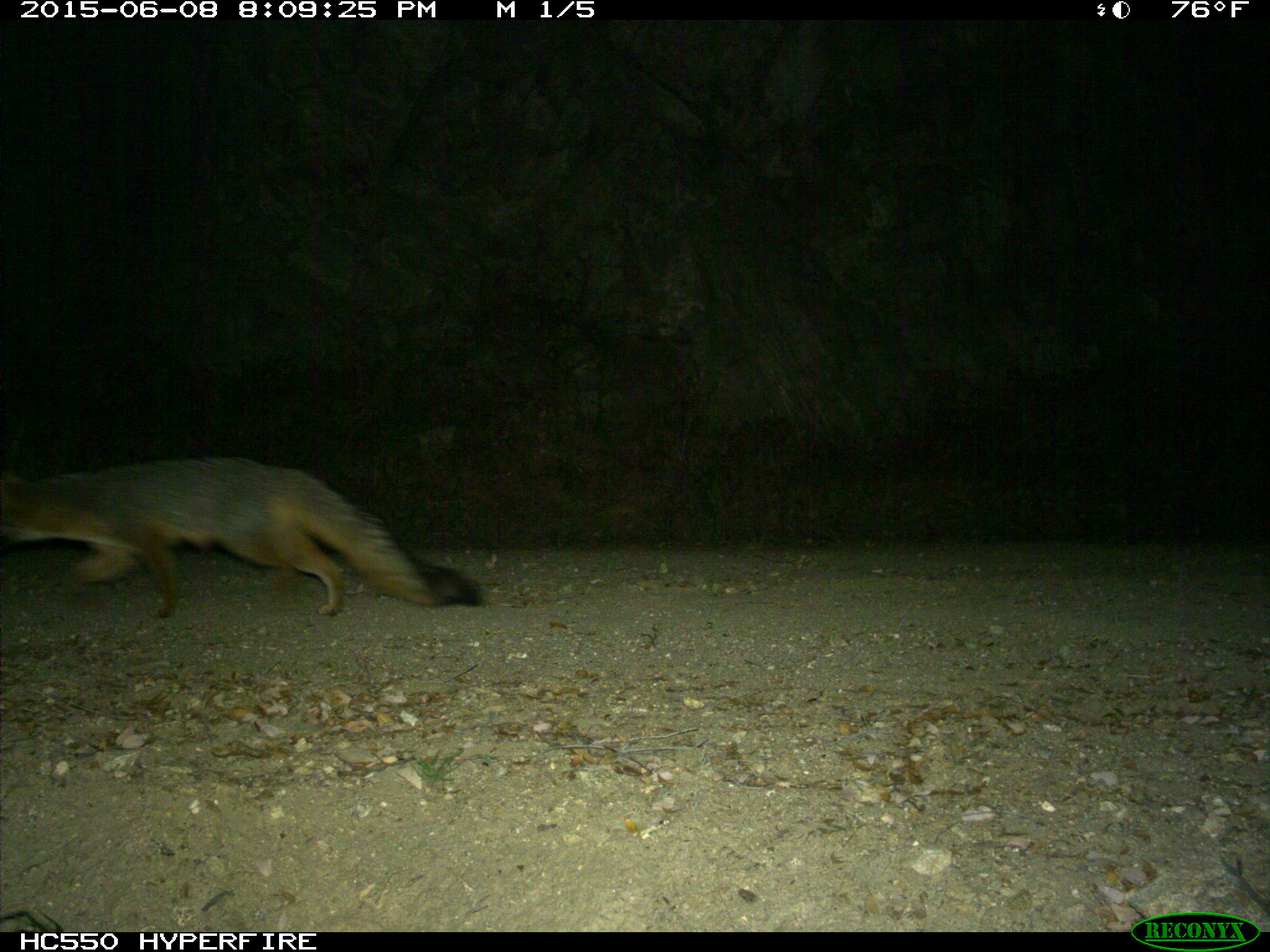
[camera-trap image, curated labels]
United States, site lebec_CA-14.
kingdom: Animalia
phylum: Chordata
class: Mammalia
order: Carnivora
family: Canidae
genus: Urocyon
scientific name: Urocyon cinereoargenteus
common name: gray fox